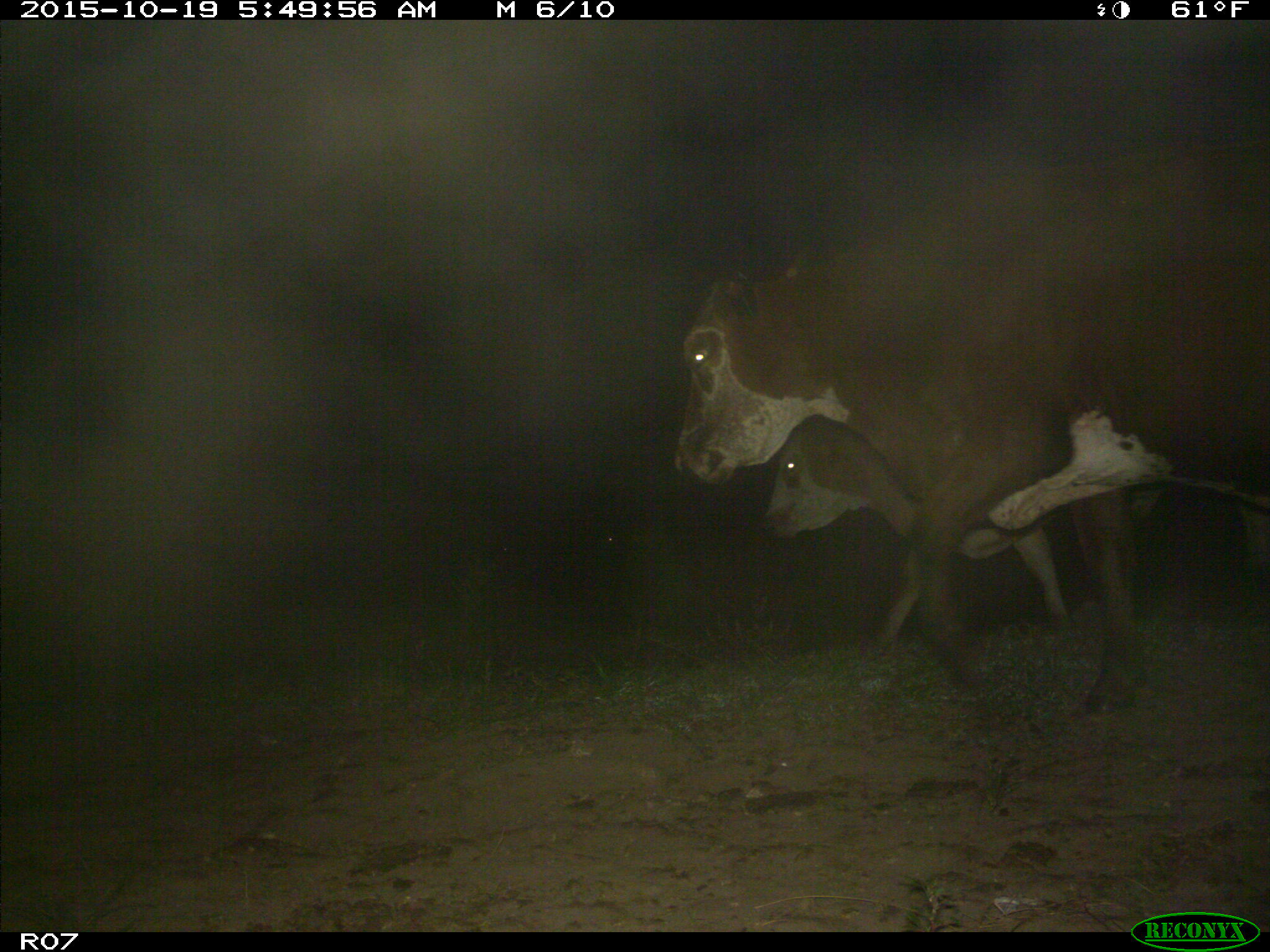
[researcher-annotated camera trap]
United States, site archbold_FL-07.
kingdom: Animalia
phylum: Chordata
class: Mammalia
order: Artiodactyla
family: Bovidae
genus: Bos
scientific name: Bos taurus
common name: domestic cow